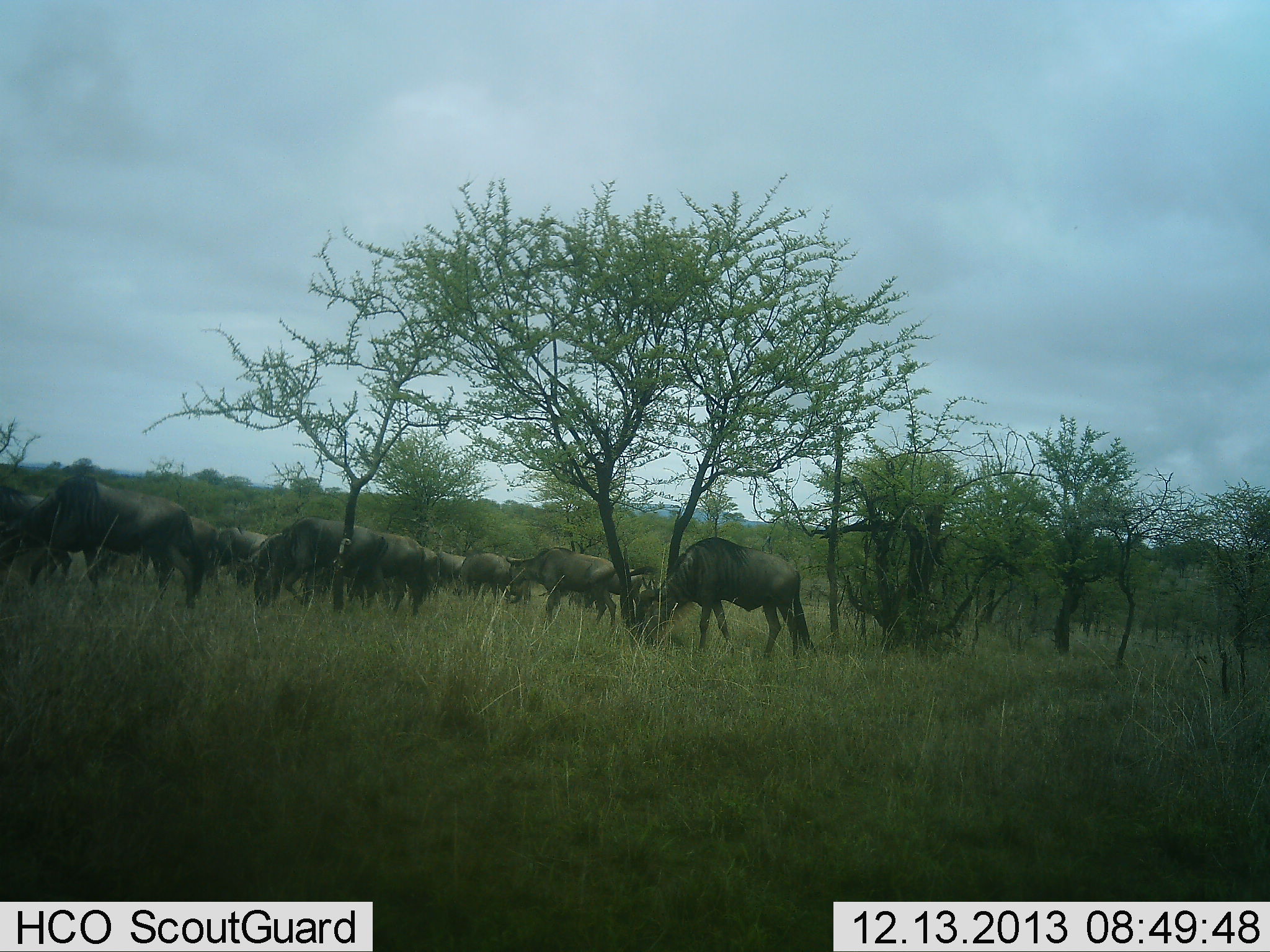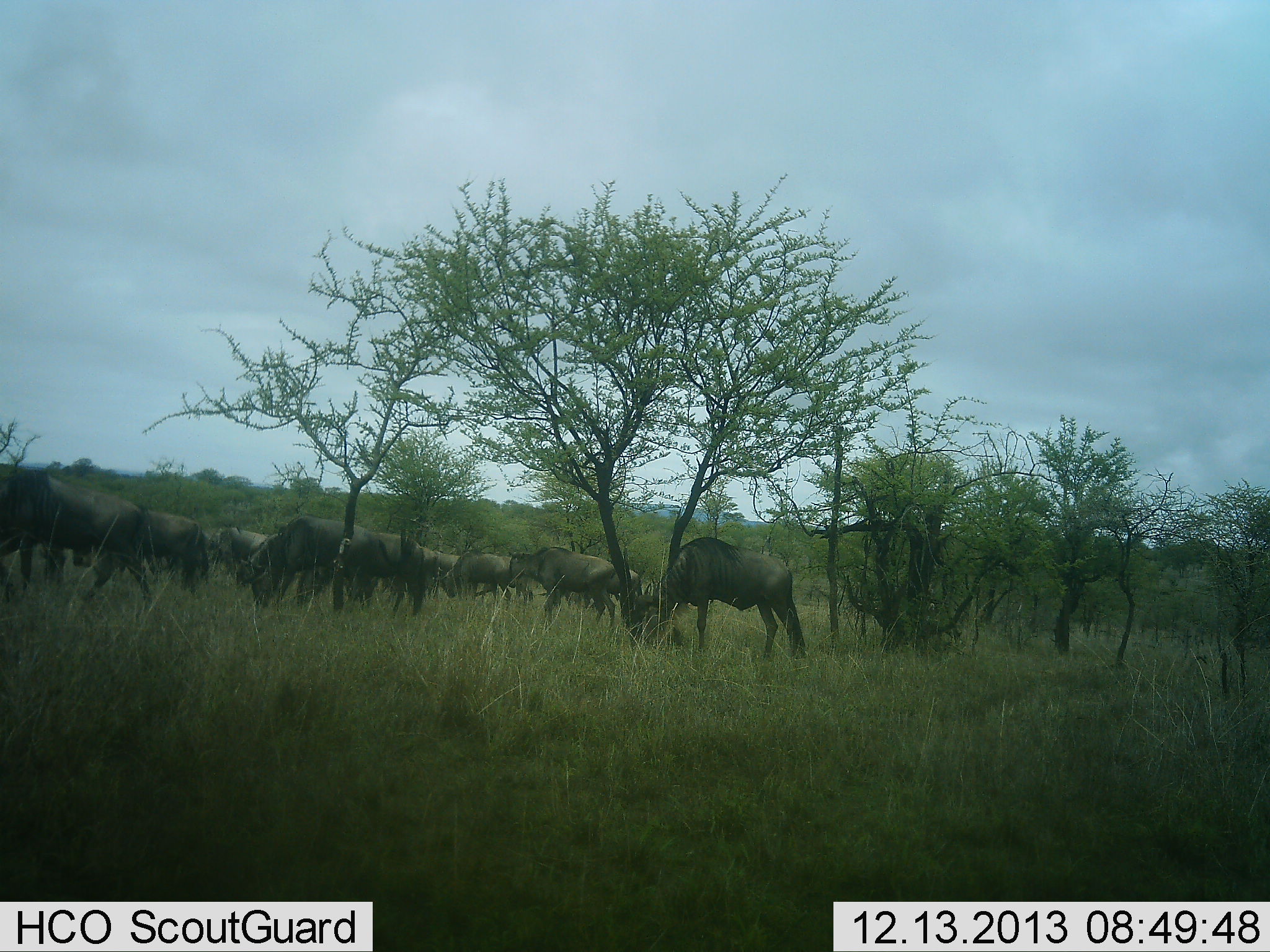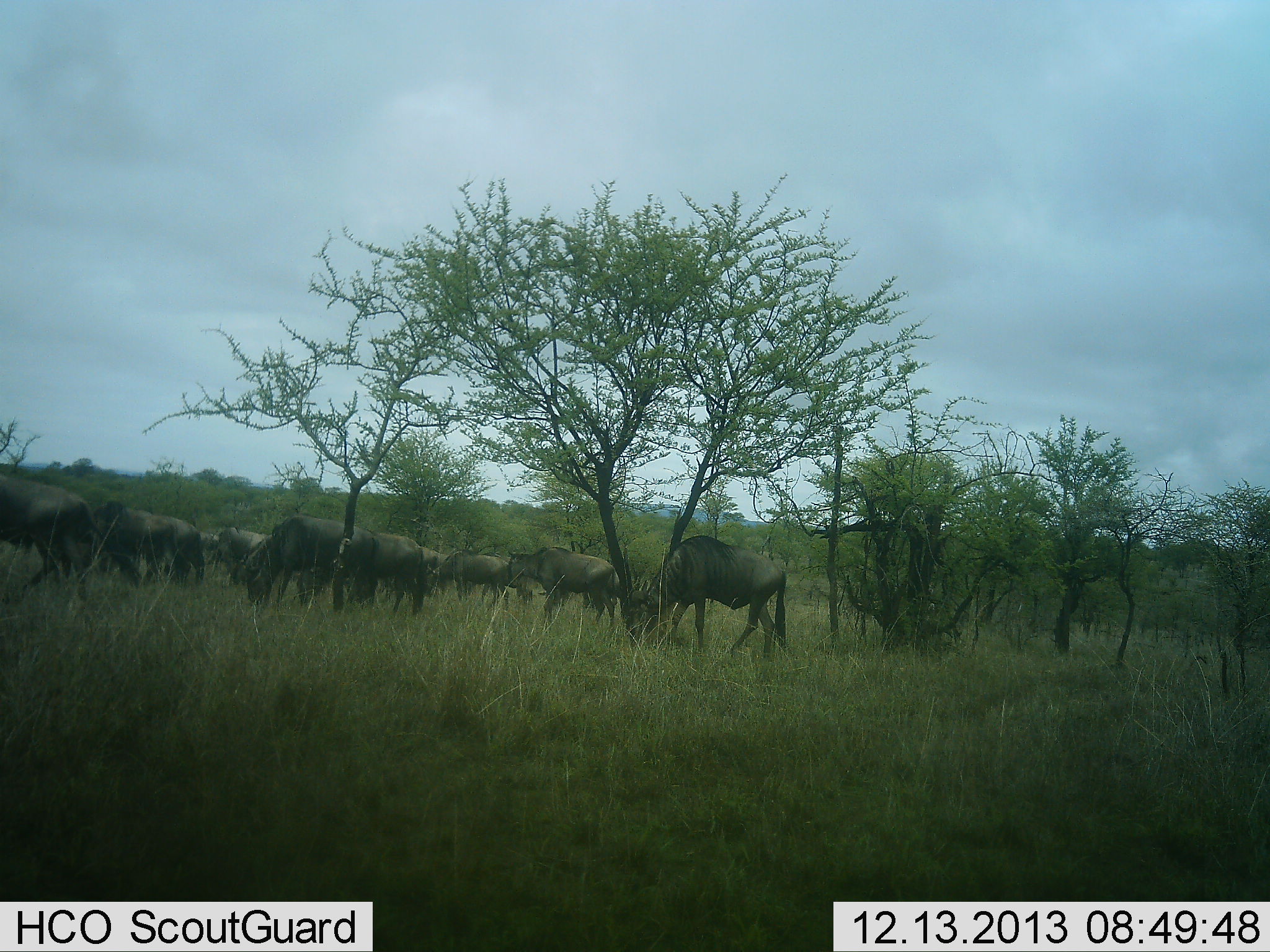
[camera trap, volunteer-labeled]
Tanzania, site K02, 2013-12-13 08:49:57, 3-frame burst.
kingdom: Animalia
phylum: Chordata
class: Mammalia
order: Artiodactyla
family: Bovidae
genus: Connochaetes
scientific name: Connochaetes taurinus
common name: blue wildebeest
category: wildebeest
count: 11-50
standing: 30%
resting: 0%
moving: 70%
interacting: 0%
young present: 10%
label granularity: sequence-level